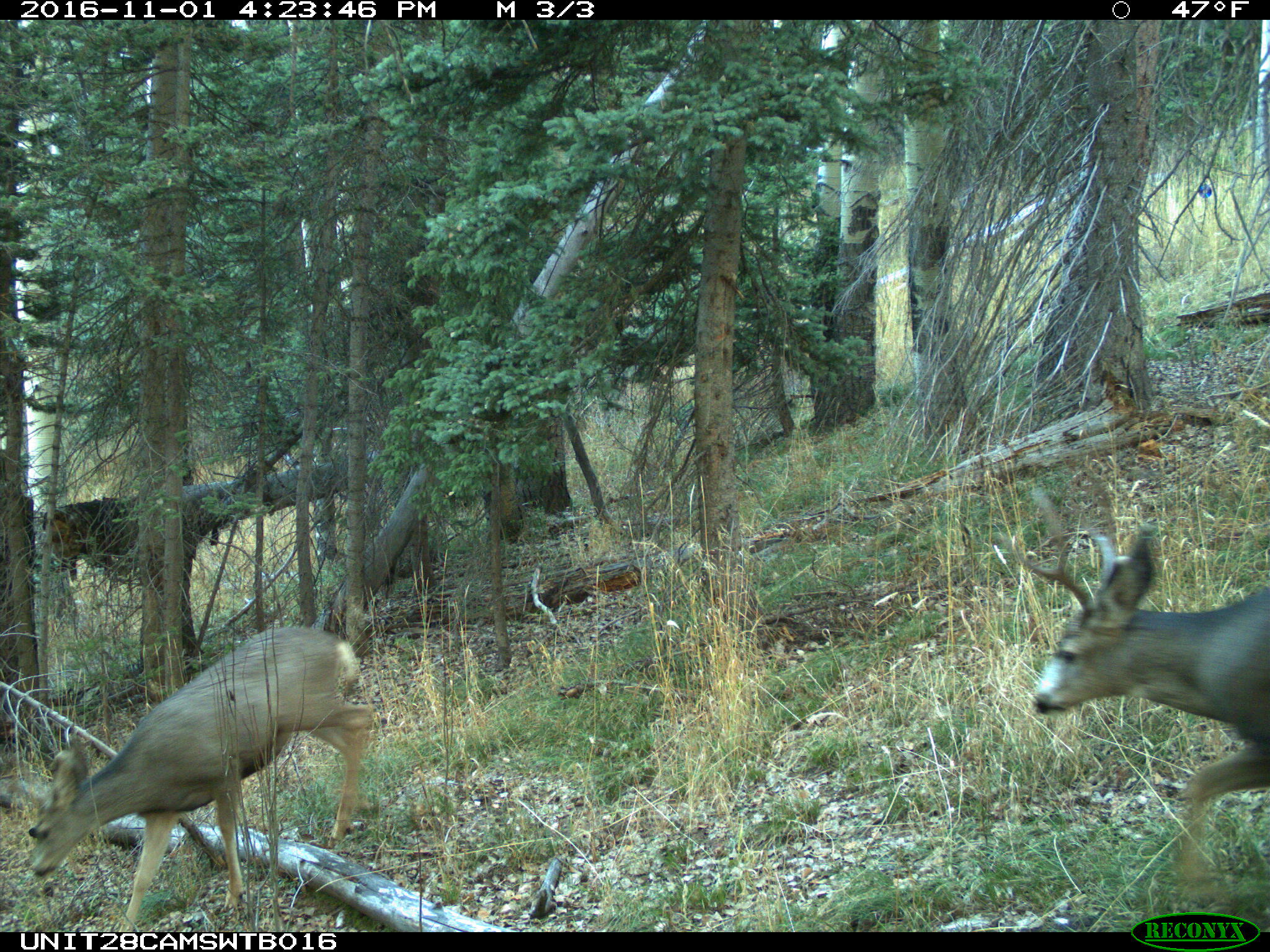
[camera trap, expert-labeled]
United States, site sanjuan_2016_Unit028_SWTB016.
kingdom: Animalia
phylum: Chordata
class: Mammalia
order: Artiodactyla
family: Cervidae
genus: Odocoileus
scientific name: Odocoileus hemionus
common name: mule deer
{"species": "Odocoileus hemionus (mule deer)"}